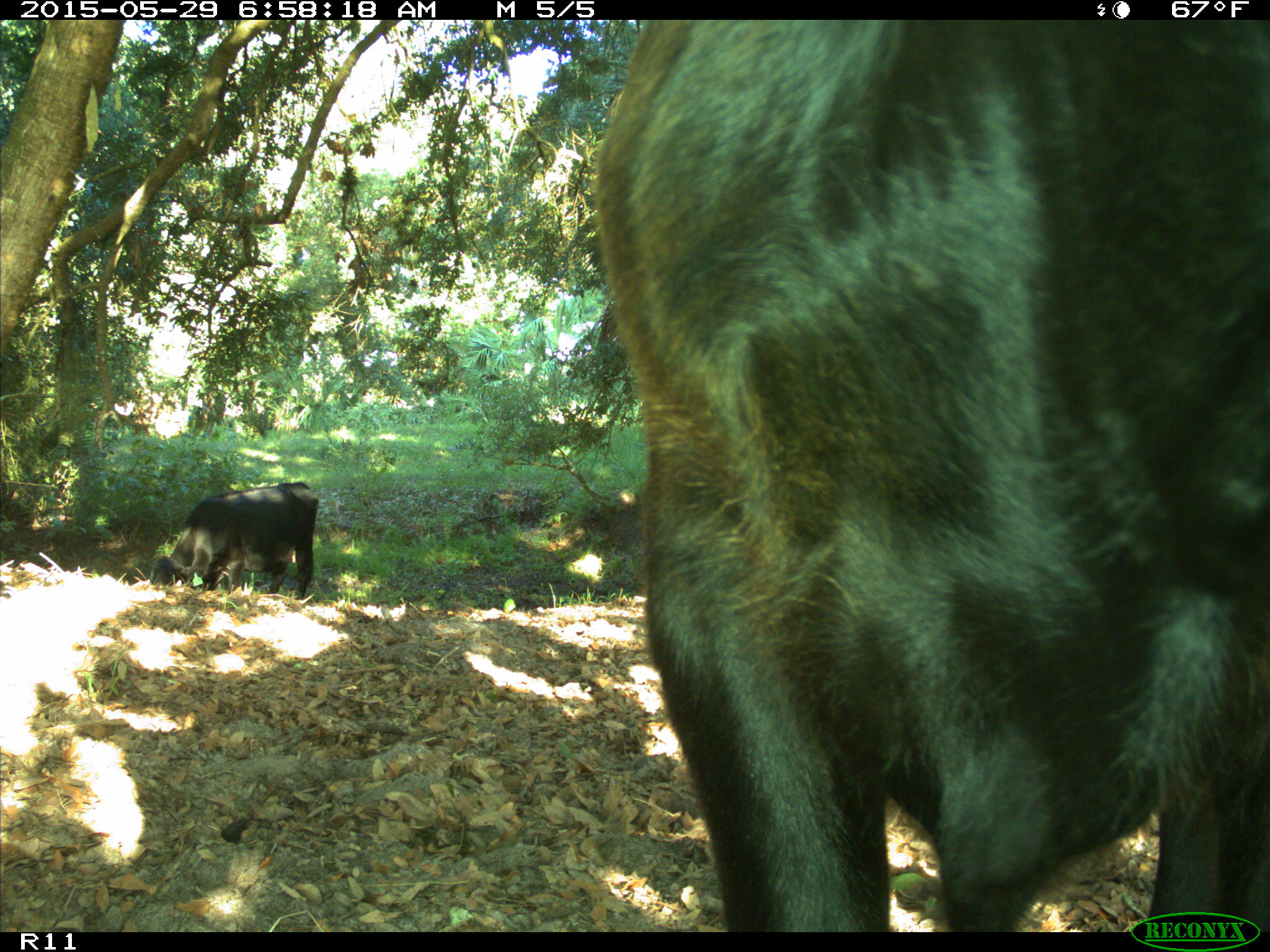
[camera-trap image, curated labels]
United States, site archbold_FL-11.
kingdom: Animalia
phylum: Chordata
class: Mammalia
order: Artiodactyla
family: Bovidae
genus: Bos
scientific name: Bos taurus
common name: domestic cow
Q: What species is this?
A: Bos taurus (domestic cow).